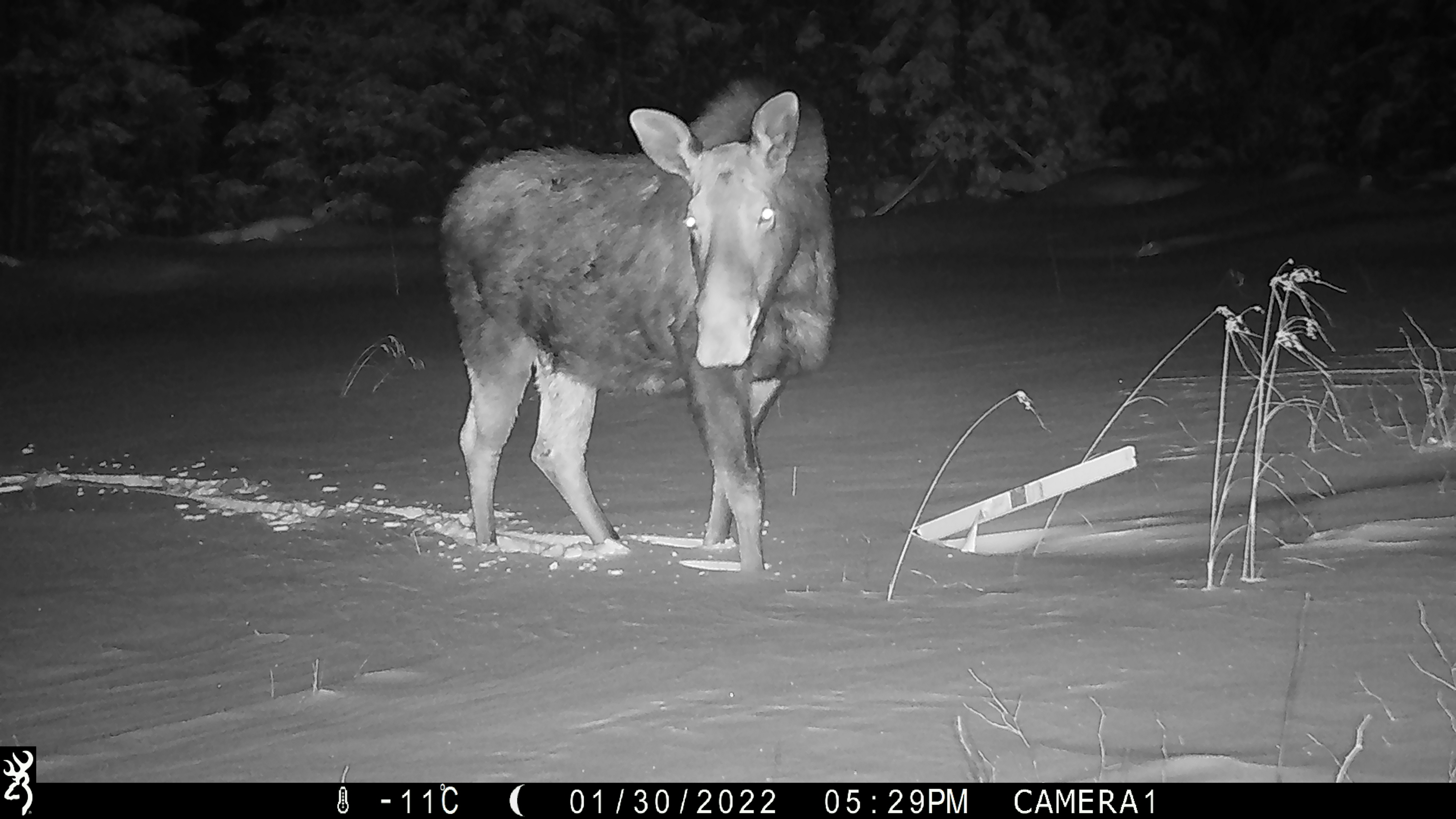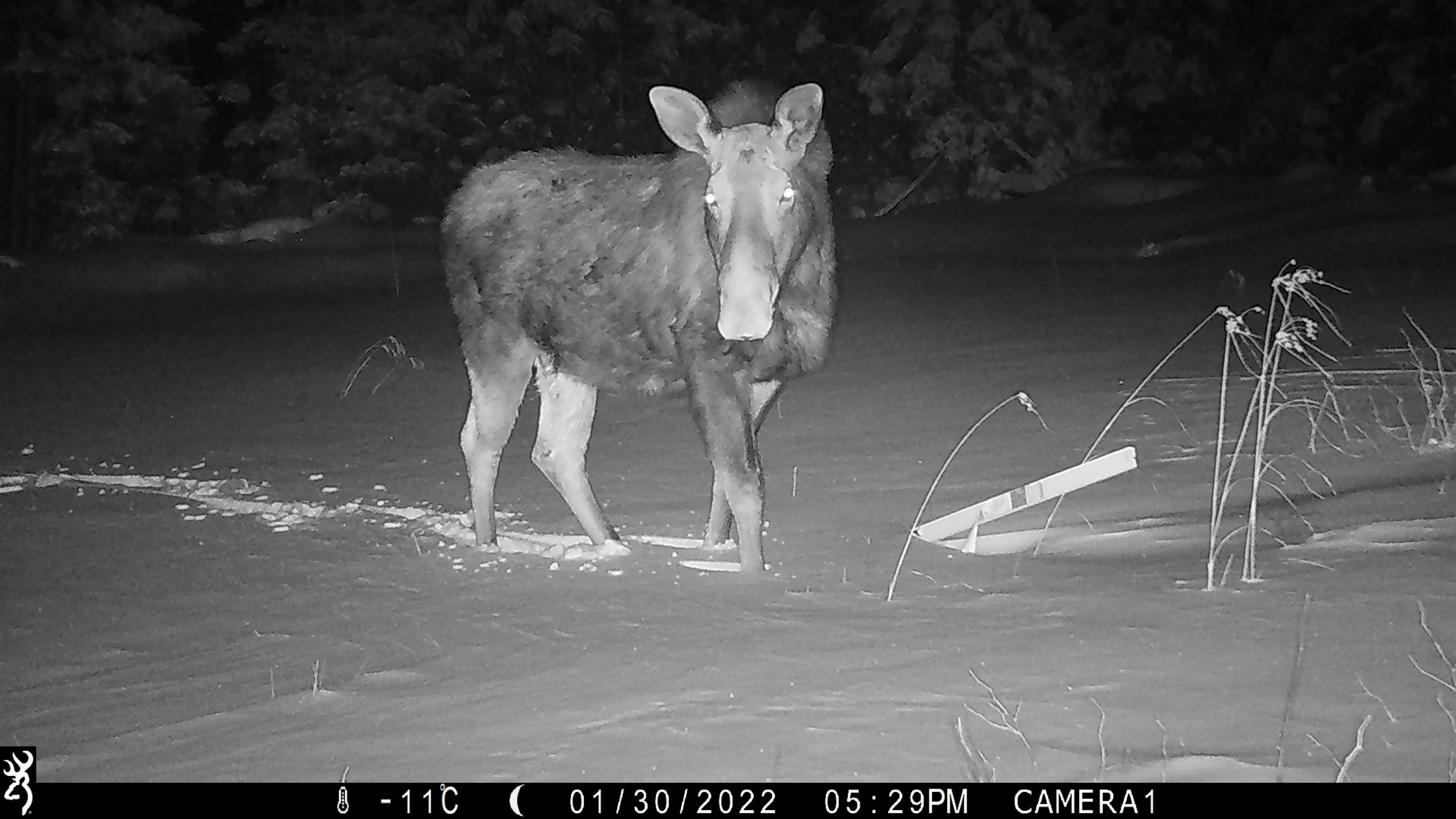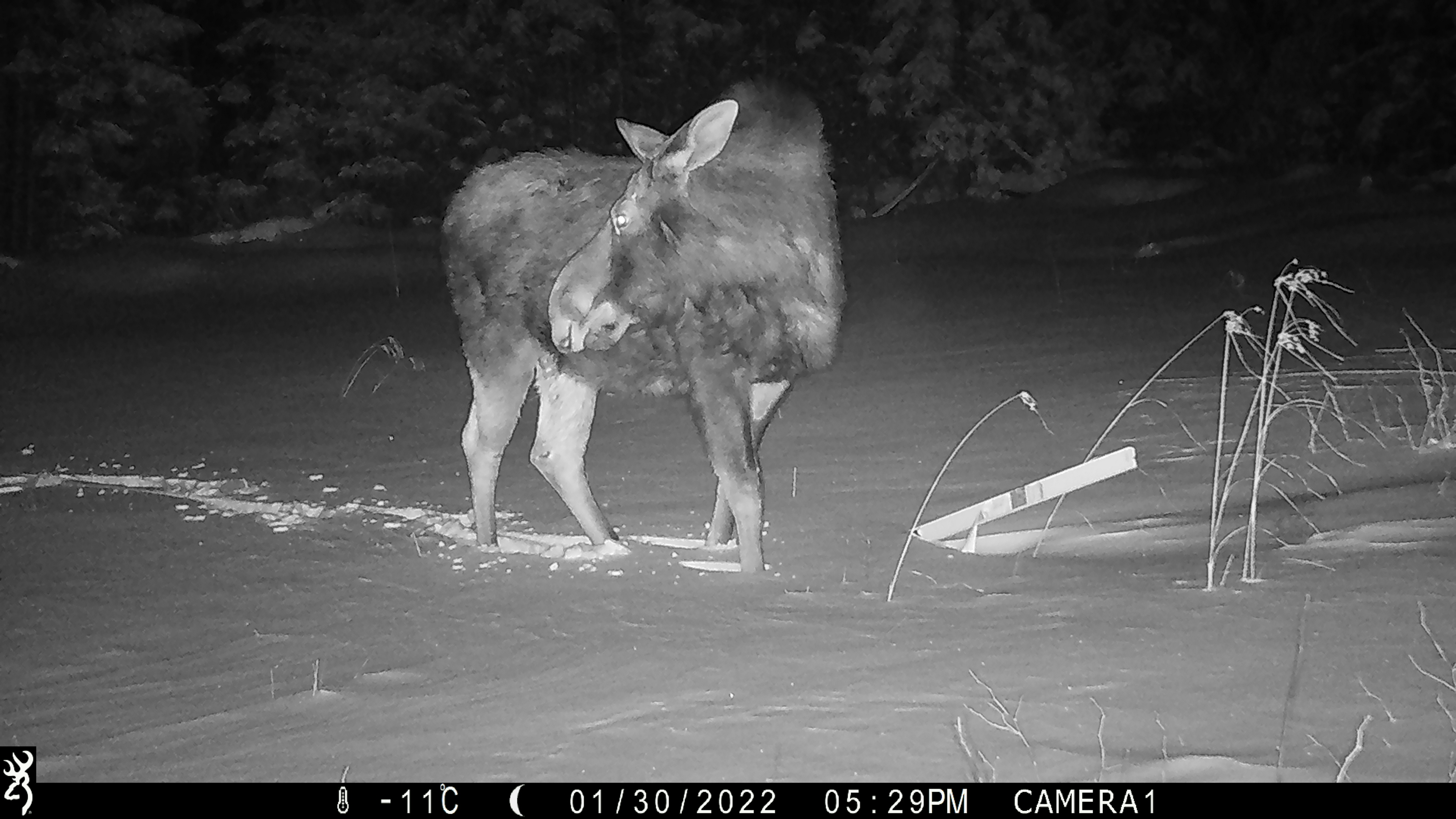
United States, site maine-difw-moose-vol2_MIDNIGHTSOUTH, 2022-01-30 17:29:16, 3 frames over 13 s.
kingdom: Animalia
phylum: Chordata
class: Mammalia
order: Artiodactyla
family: Cervidae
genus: Alces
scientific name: Alces alces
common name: moose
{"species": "moose (Alces alces)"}